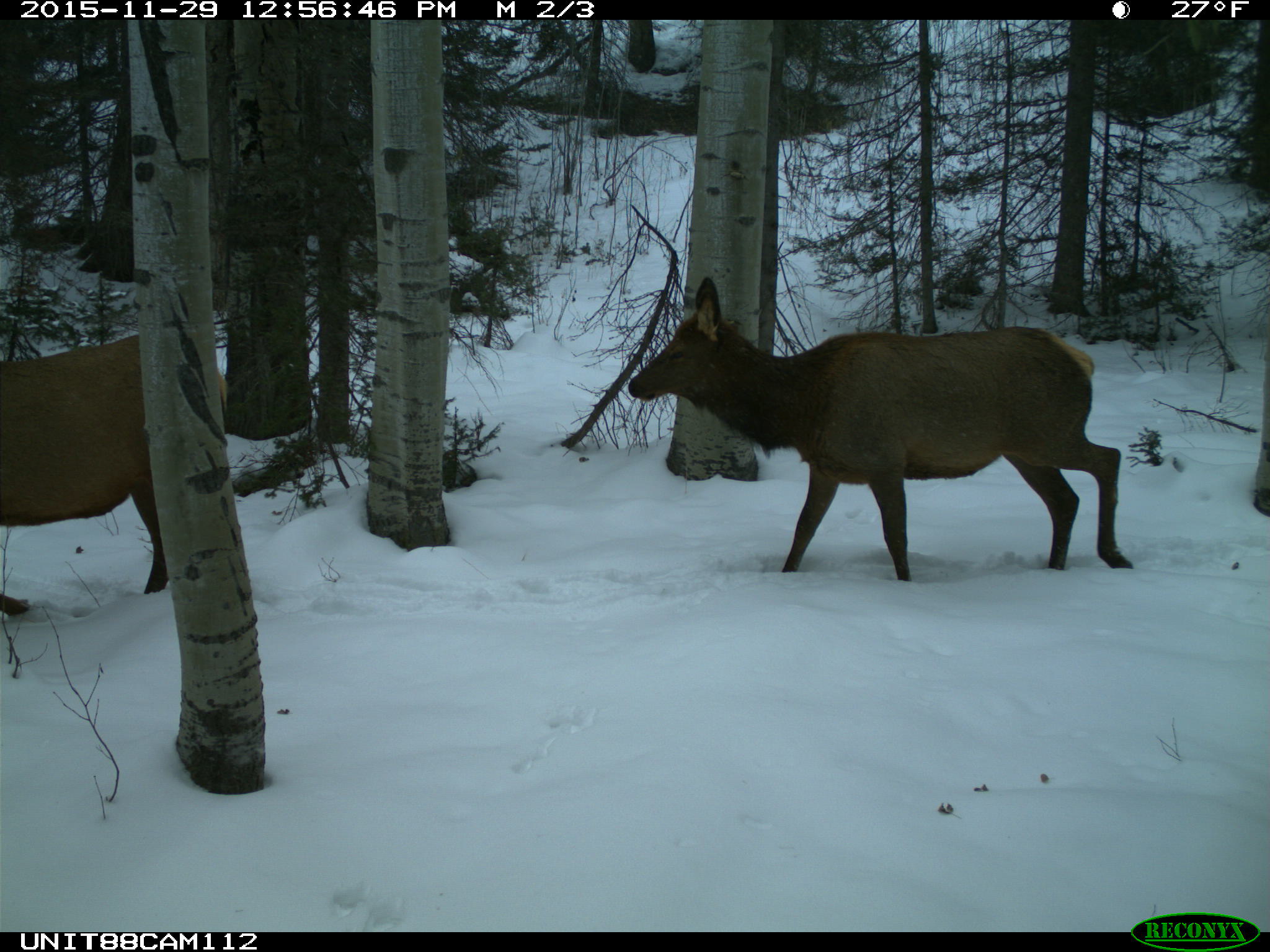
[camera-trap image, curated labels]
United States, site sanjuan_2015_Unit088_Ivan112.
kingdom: Animalia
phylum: Chordata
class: Mammalia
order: Artiodactyla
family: Cervidae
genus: Cervus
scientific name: Cervus elaphus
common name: red deer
Cervus elaphus (red deer).